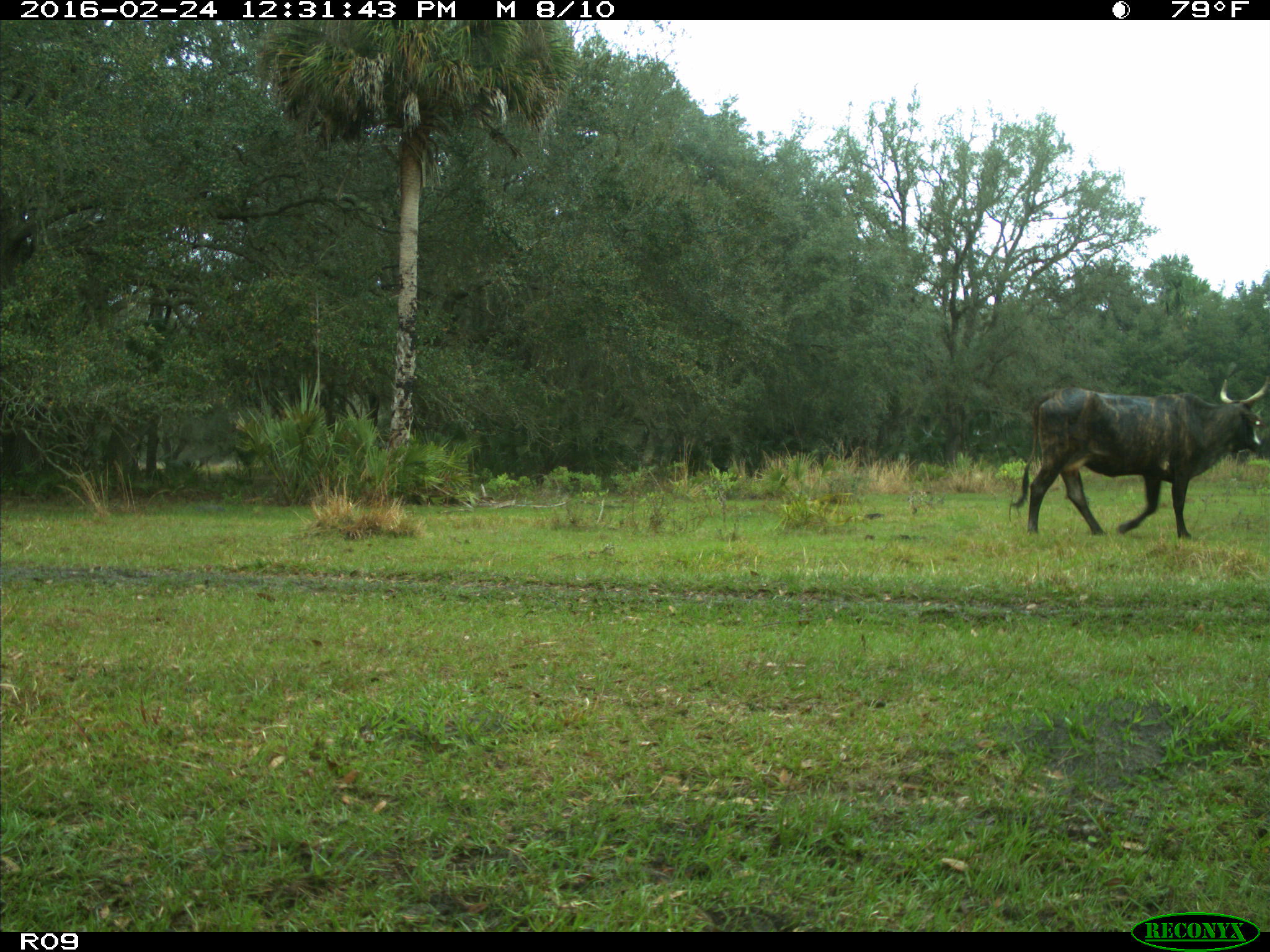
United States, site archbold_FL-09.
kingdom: Animalia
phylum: Chordata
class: Mammalia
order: Artiodactyla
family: Bovidae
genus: Bos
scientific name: Bos taurus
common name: domestic cow